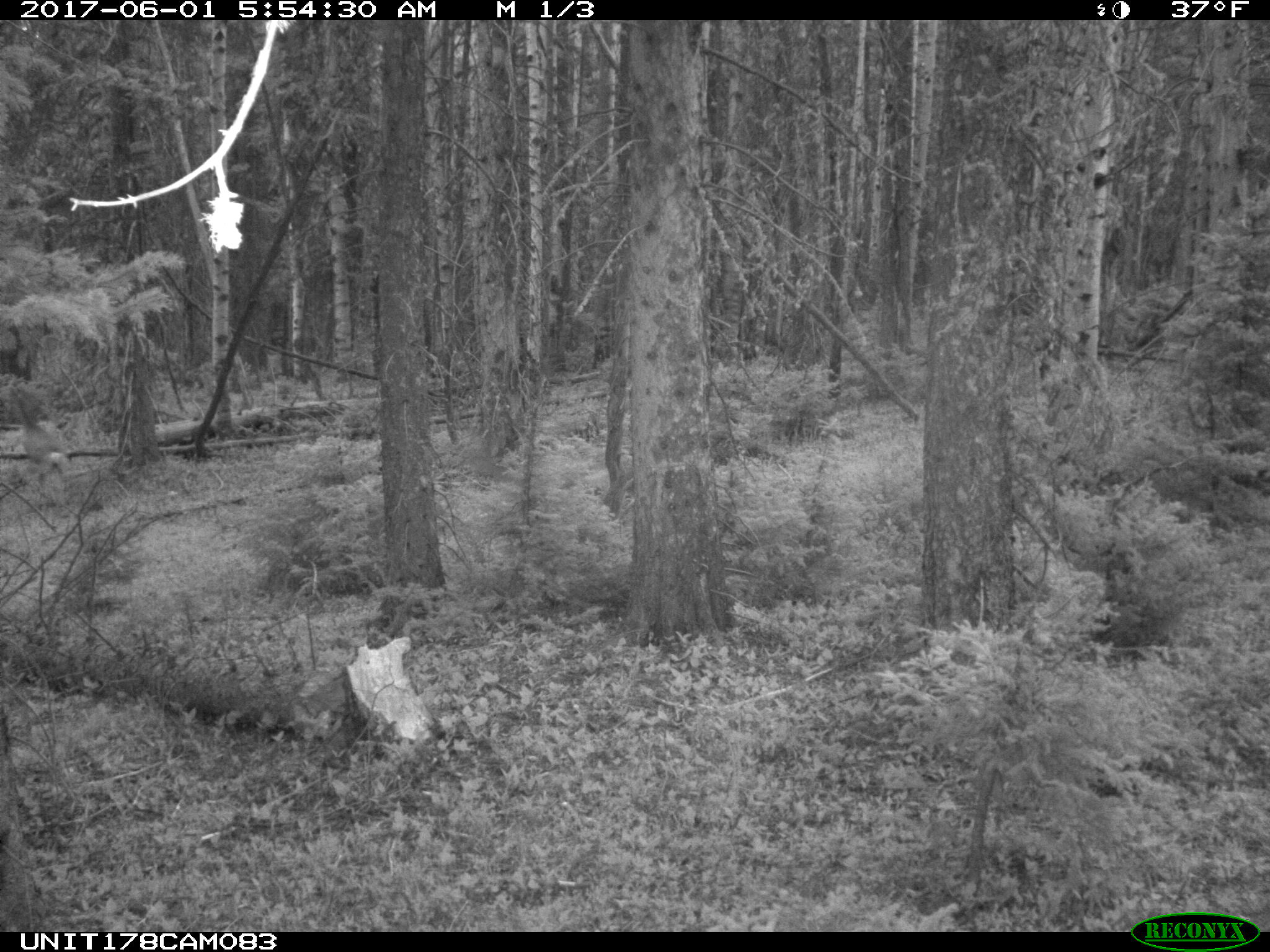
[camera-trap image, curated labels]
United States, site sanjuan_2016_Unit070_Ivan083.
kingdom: Animalia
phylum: Chordata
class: Mammalia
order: Artiodactyla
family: Cervidae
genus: Odocoileus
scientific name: Odocoileus hemionus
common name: mule deer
Odocoileus hemionus (mule deer).